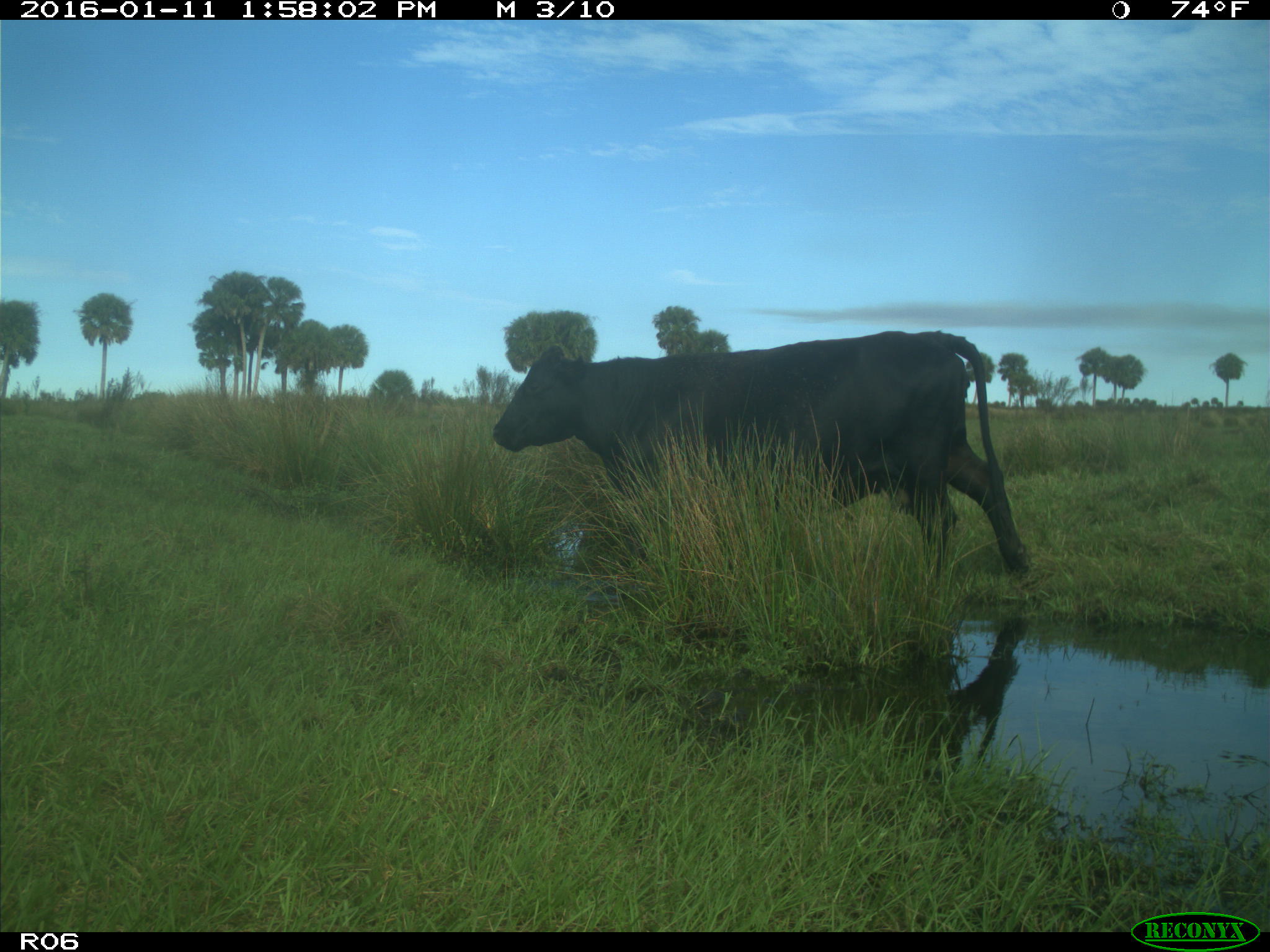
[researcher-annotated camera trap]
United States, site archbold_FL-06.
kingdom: Animalia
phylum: Chordata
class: Mammalia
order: Artiodactyla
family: Bovidae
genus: Bos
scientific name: Bos taurus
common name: domestic cow